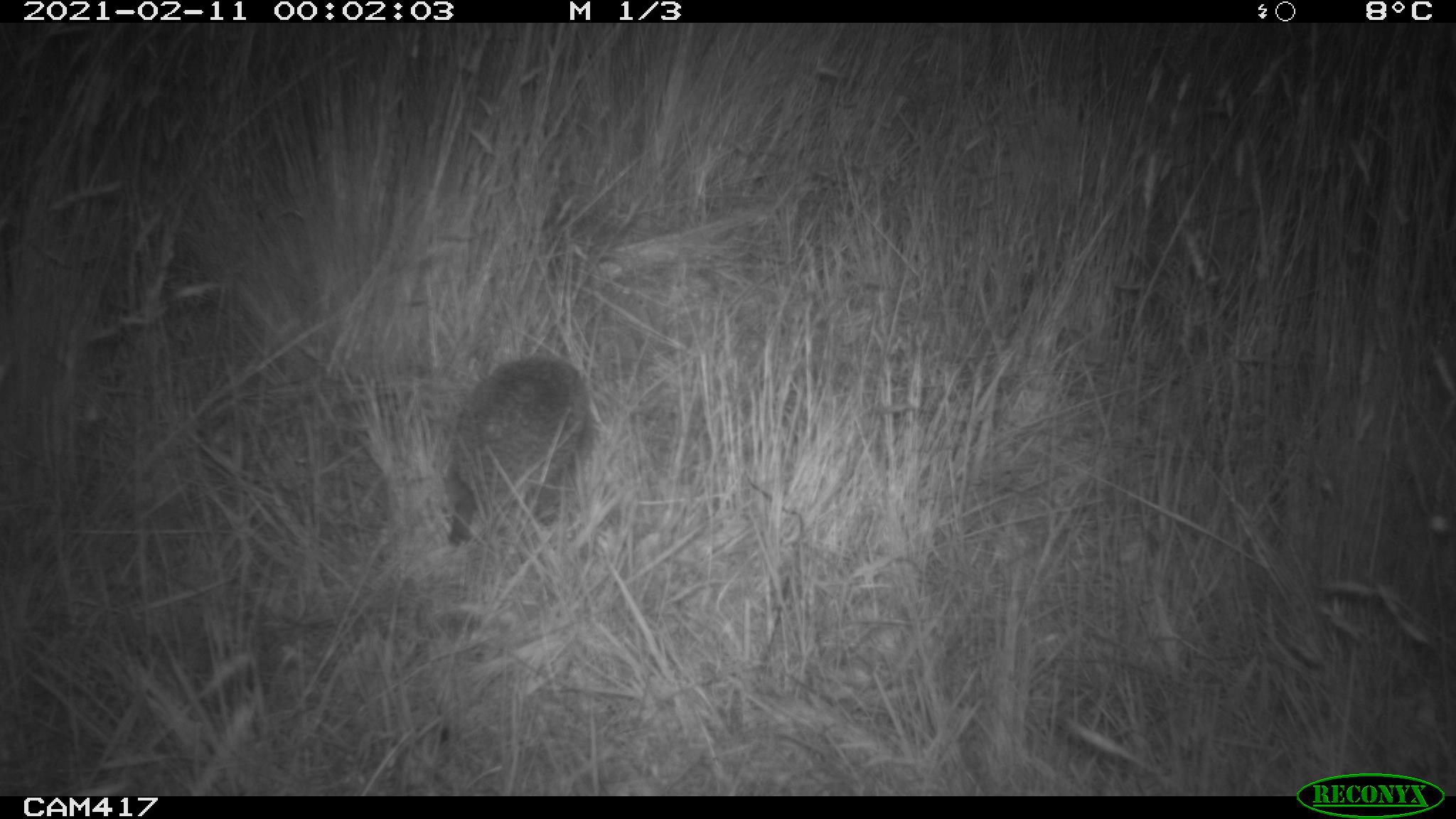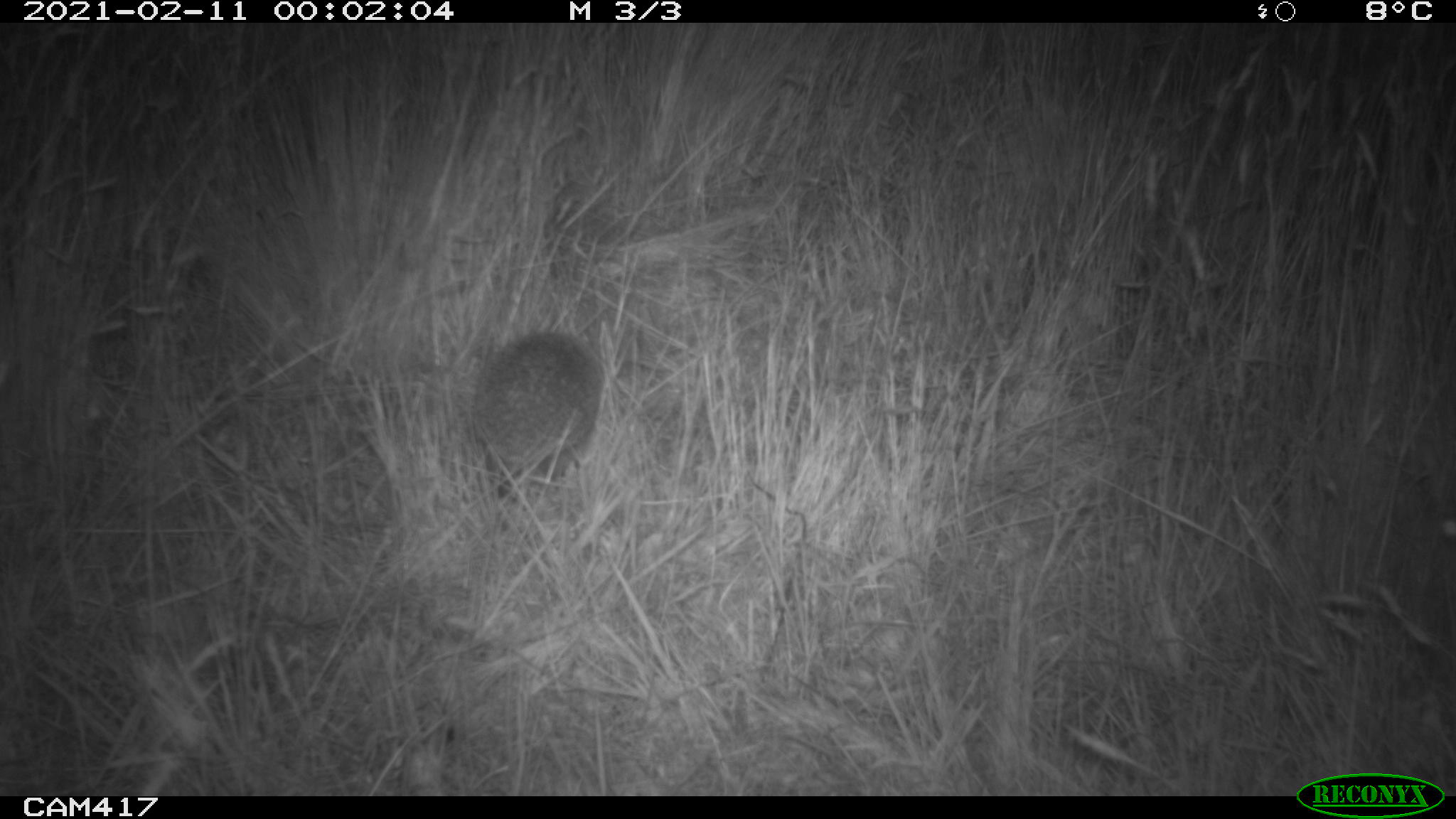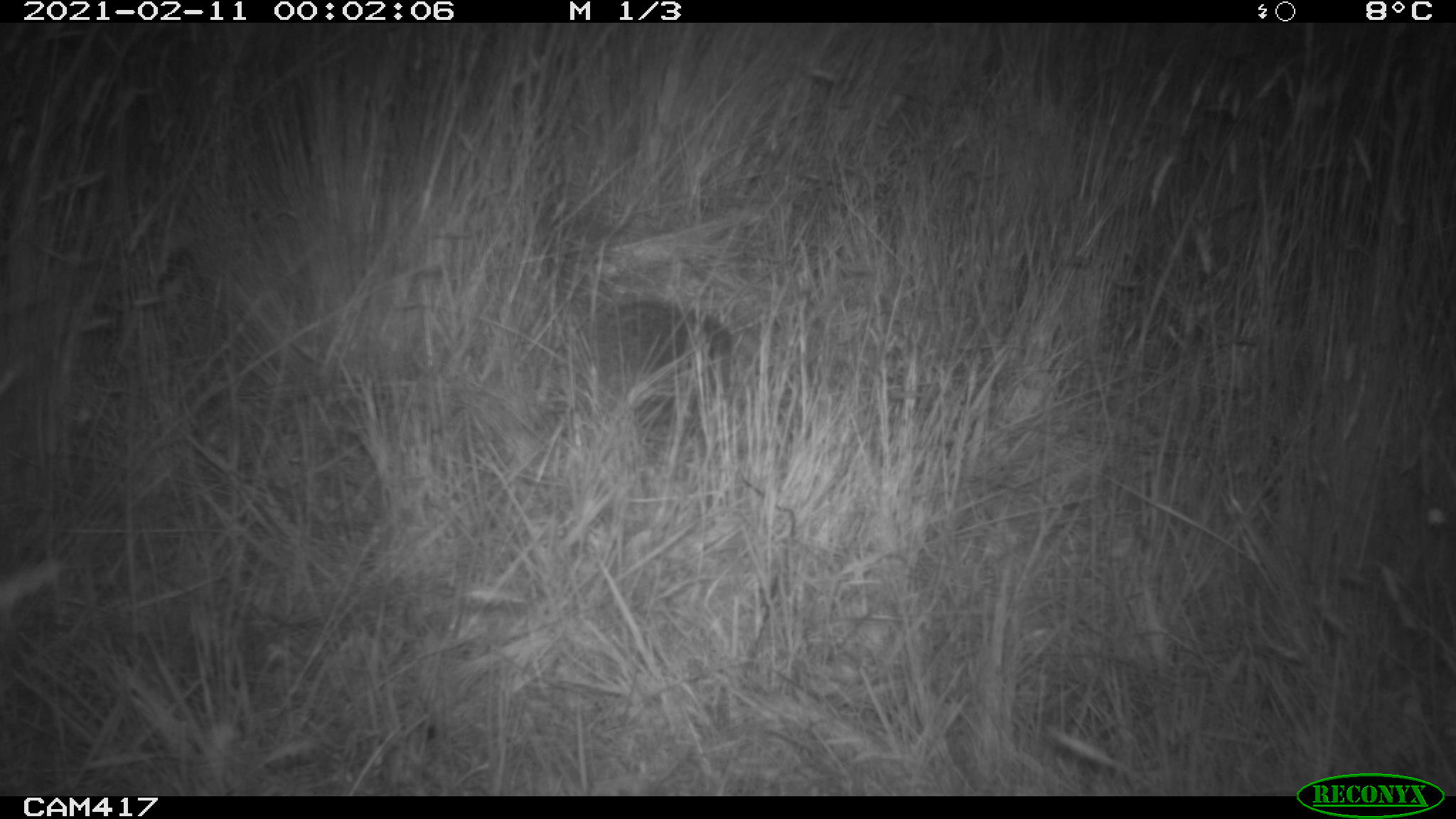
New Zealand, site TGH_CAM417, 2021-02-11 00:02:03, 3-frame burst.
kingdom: Animalia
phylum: Chordata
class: Mammalia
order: Eulipotyphla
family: Erinaceidae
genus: Erinaceus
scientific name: Erinaceus europaeus europaeus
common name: european hedgehog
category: hedgehog